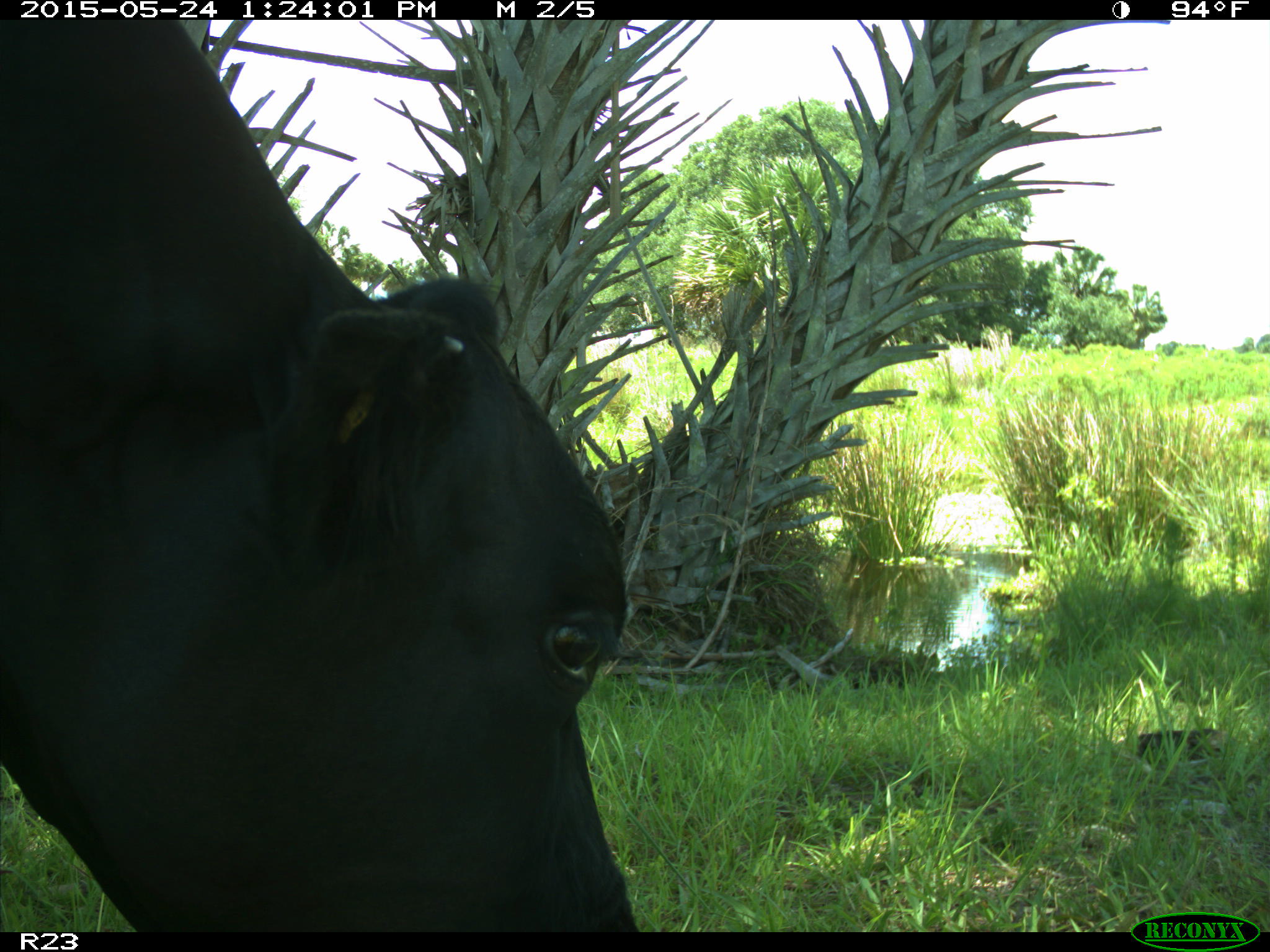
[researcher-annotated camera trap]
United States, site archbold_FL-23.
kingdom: Animalia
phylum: Chordata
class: Mammalia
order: Artiodactyla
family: Bovidae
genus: Bos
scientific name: Bos taurus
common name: domestic cow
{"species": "Bos taurus (domestic cow)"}